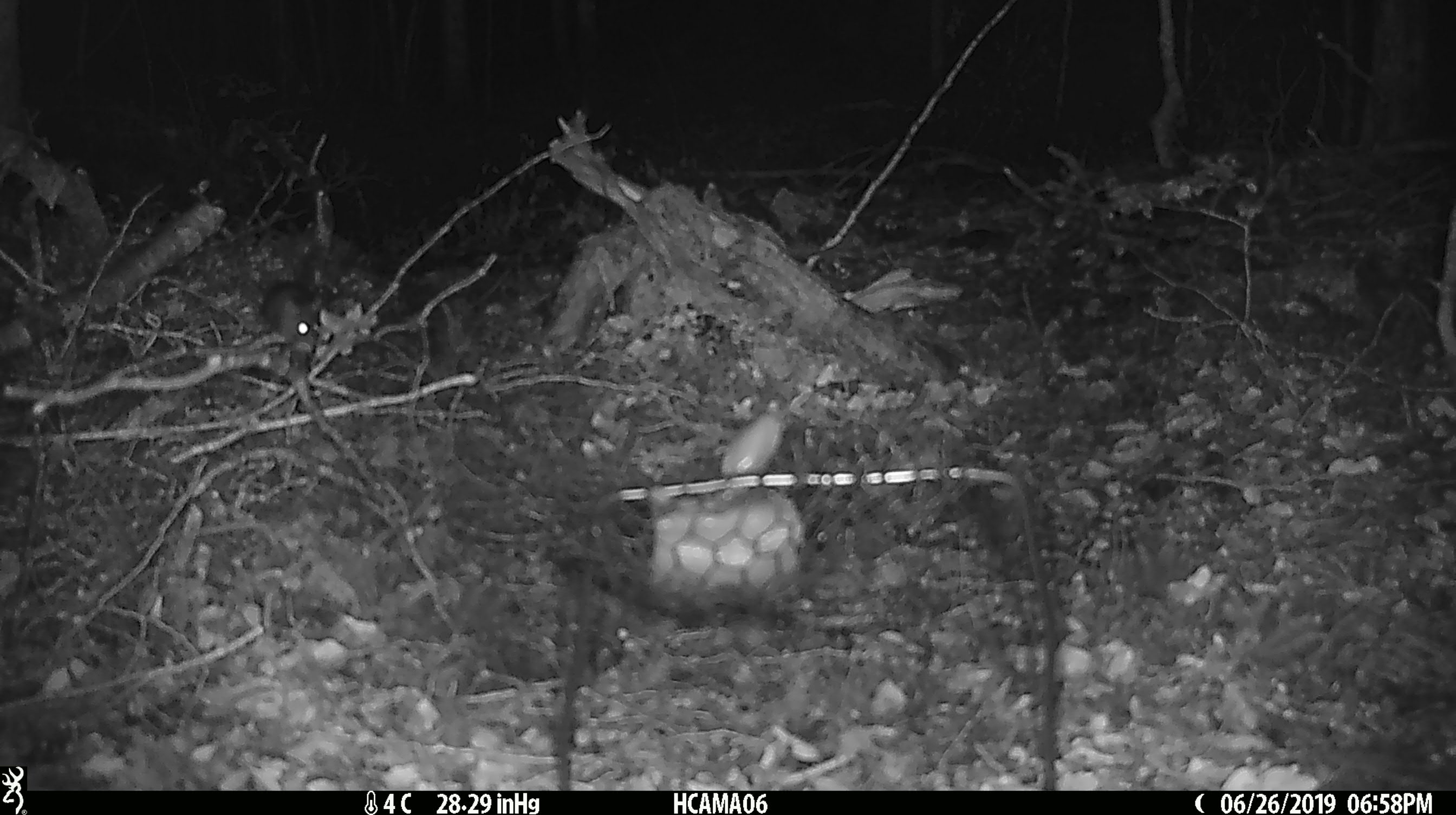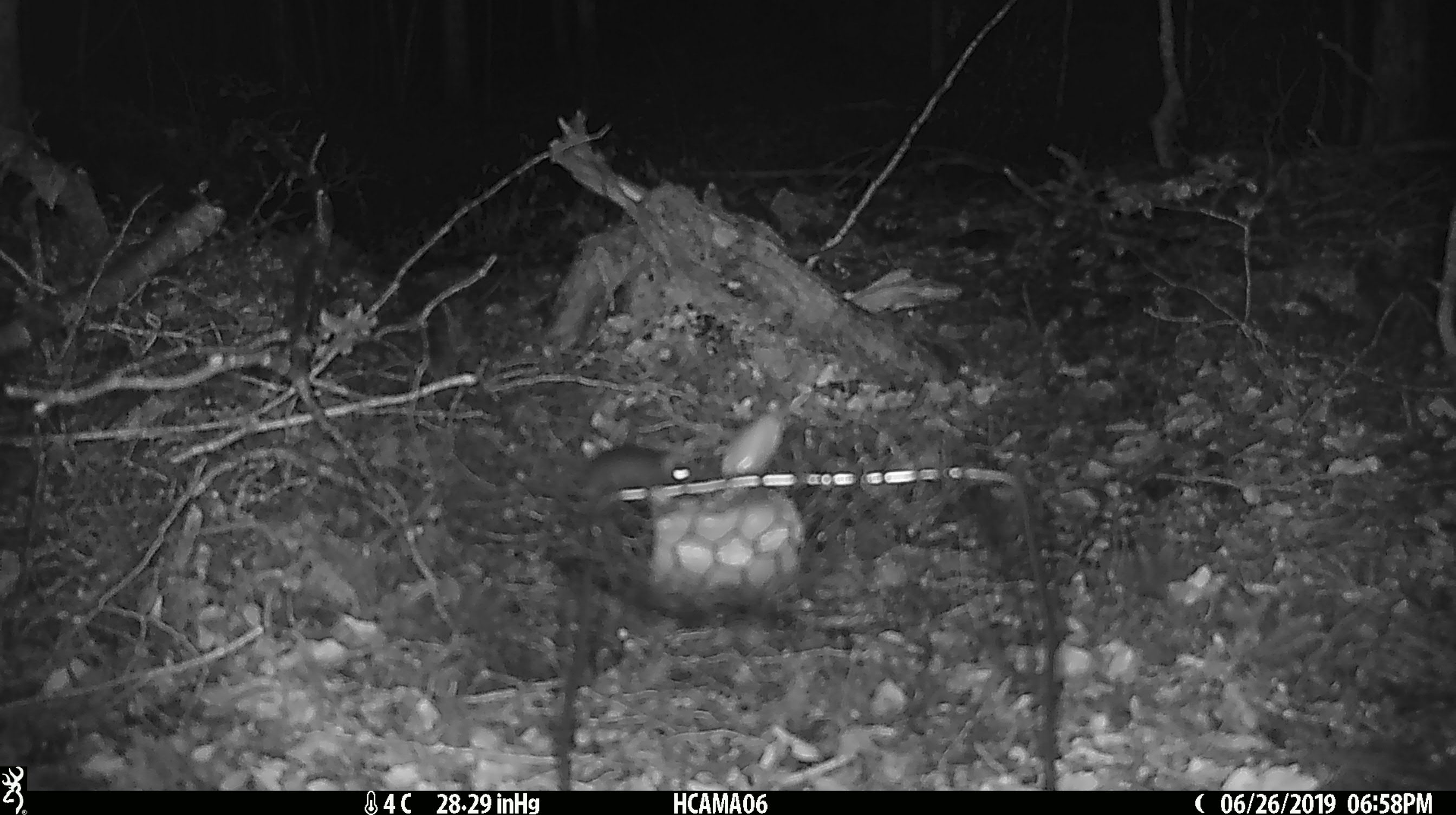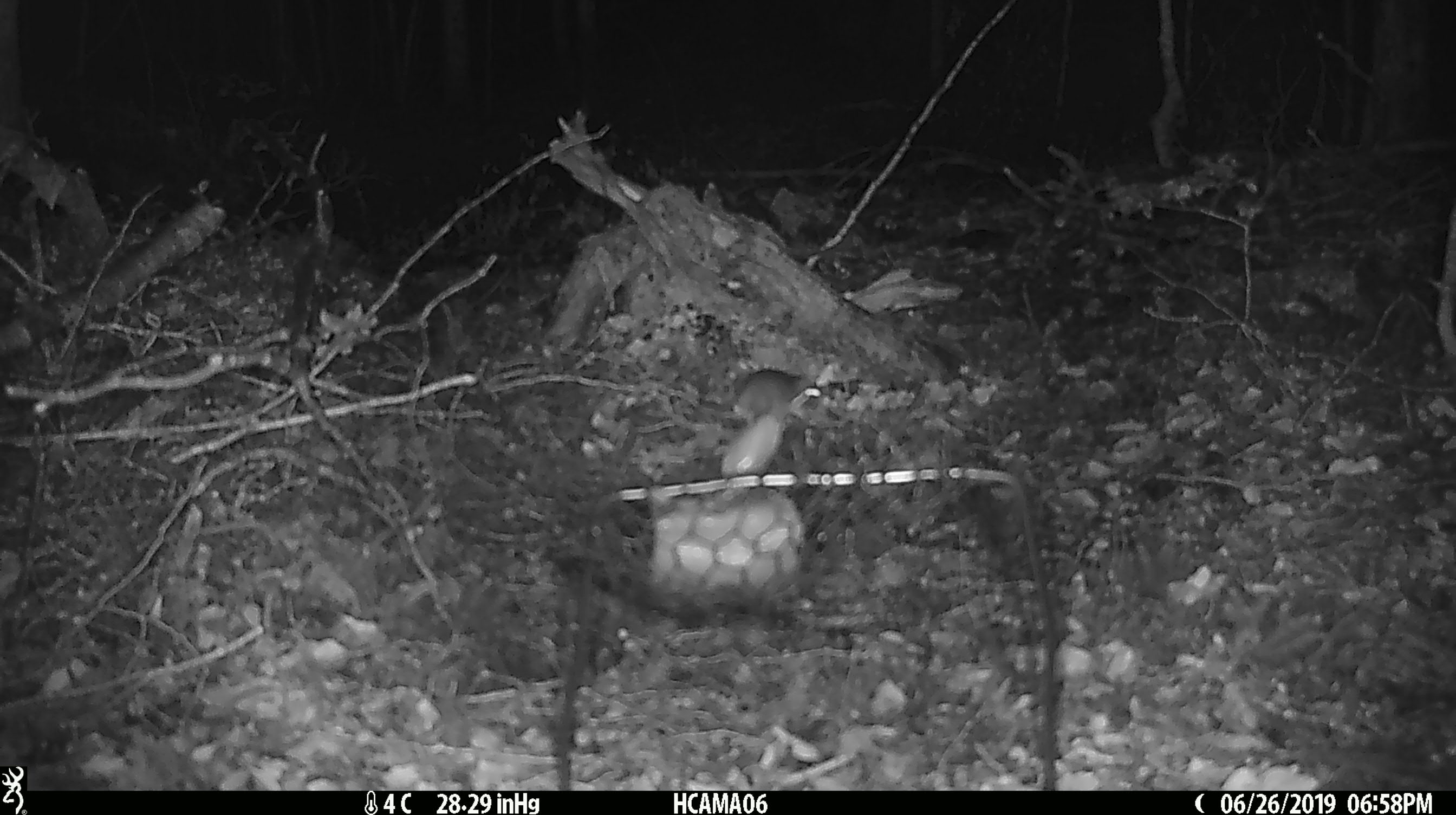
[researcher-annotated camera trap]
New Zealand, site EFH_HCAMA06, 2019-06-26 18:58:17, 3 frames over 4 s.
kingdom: Animalia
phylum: Chordata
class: Mammalia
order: Rodentia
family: Muridae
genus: Mus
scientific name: Mus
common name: mouse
Mouse (Mus).